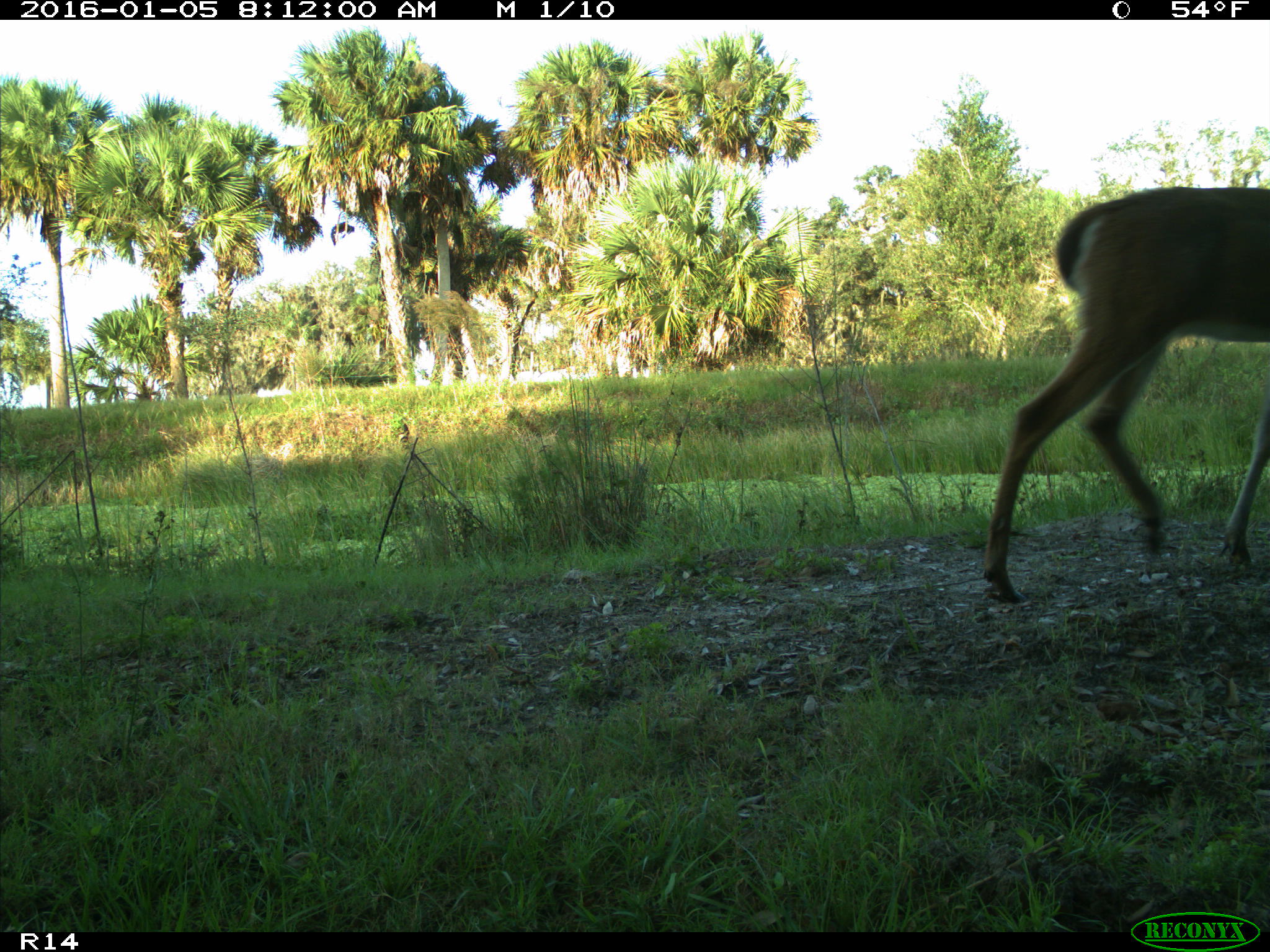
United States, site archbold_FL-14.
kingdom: Animalia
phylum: Chordata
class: Mammalia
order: Artiodactyla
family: Cervidae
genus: Odocoileus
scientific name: Odocoileus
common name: deer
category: unidentified deer